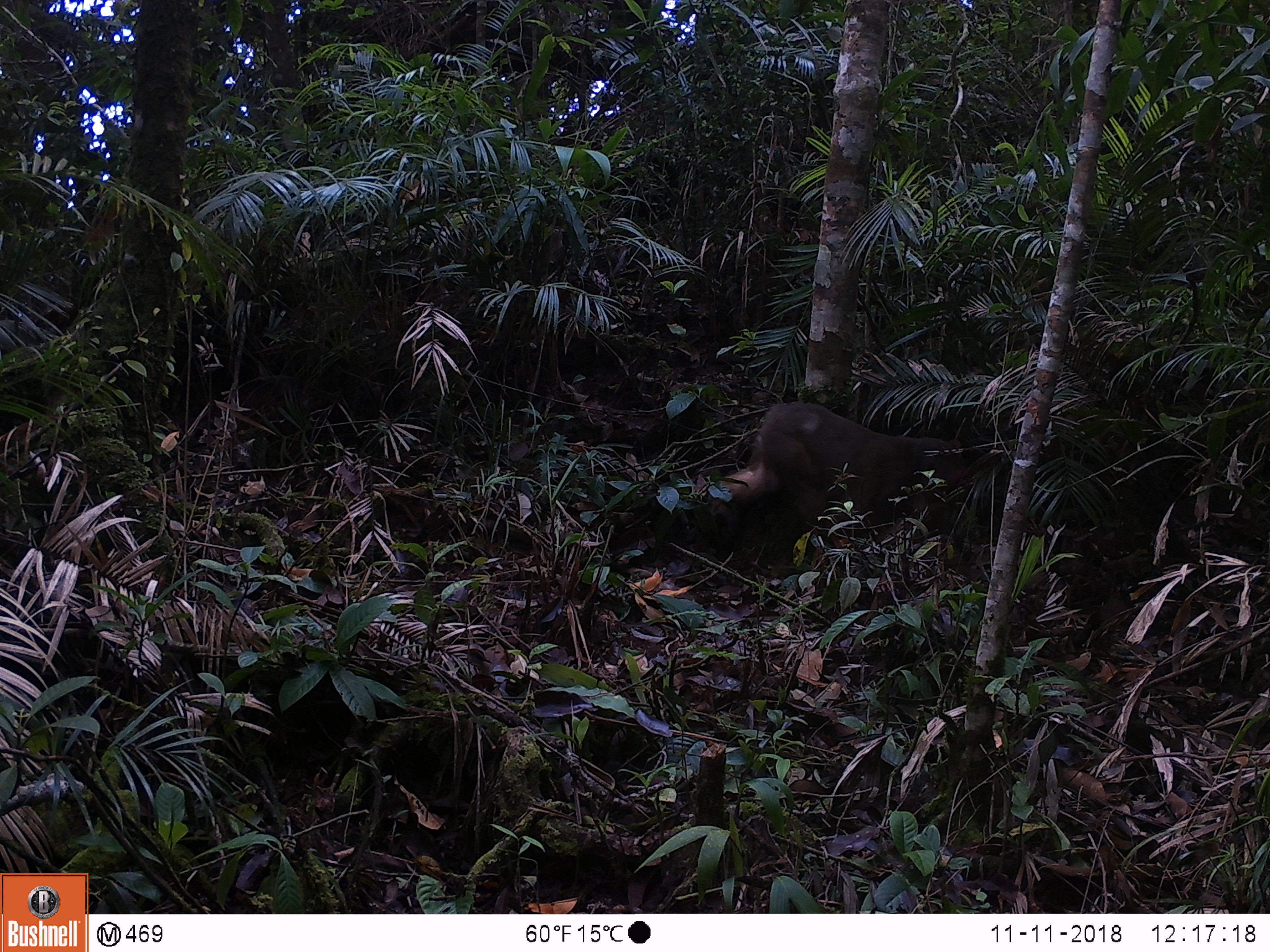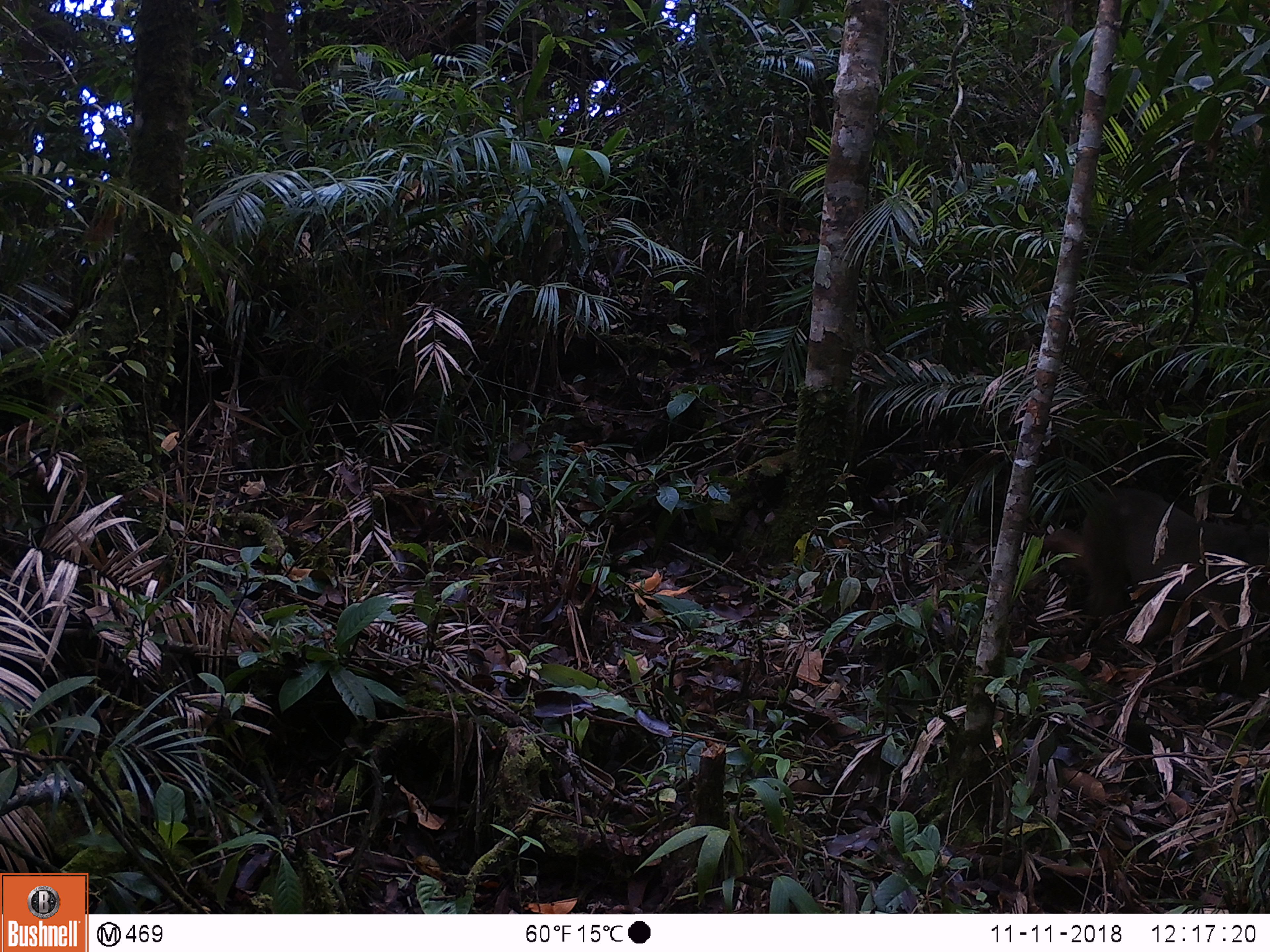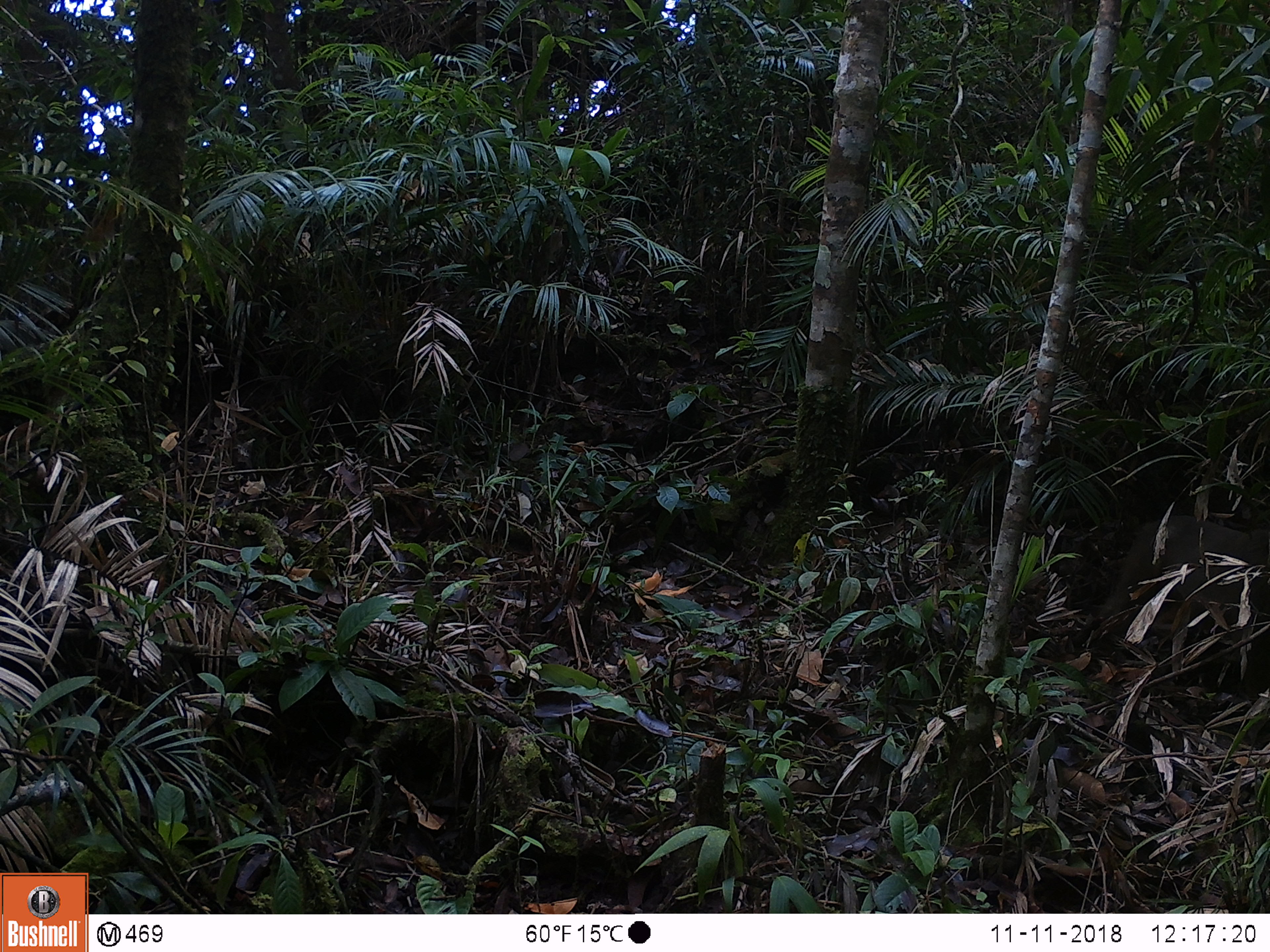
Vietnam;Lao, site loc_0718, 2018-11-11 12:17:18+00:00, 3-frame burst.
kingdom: Animalia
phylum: Chordata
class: Mammalia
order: Primates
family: Cercopithecidae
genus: Macaca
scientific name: Macaca arctoides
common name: stump-tailed macaque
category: stump tailed macaque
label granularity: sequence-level